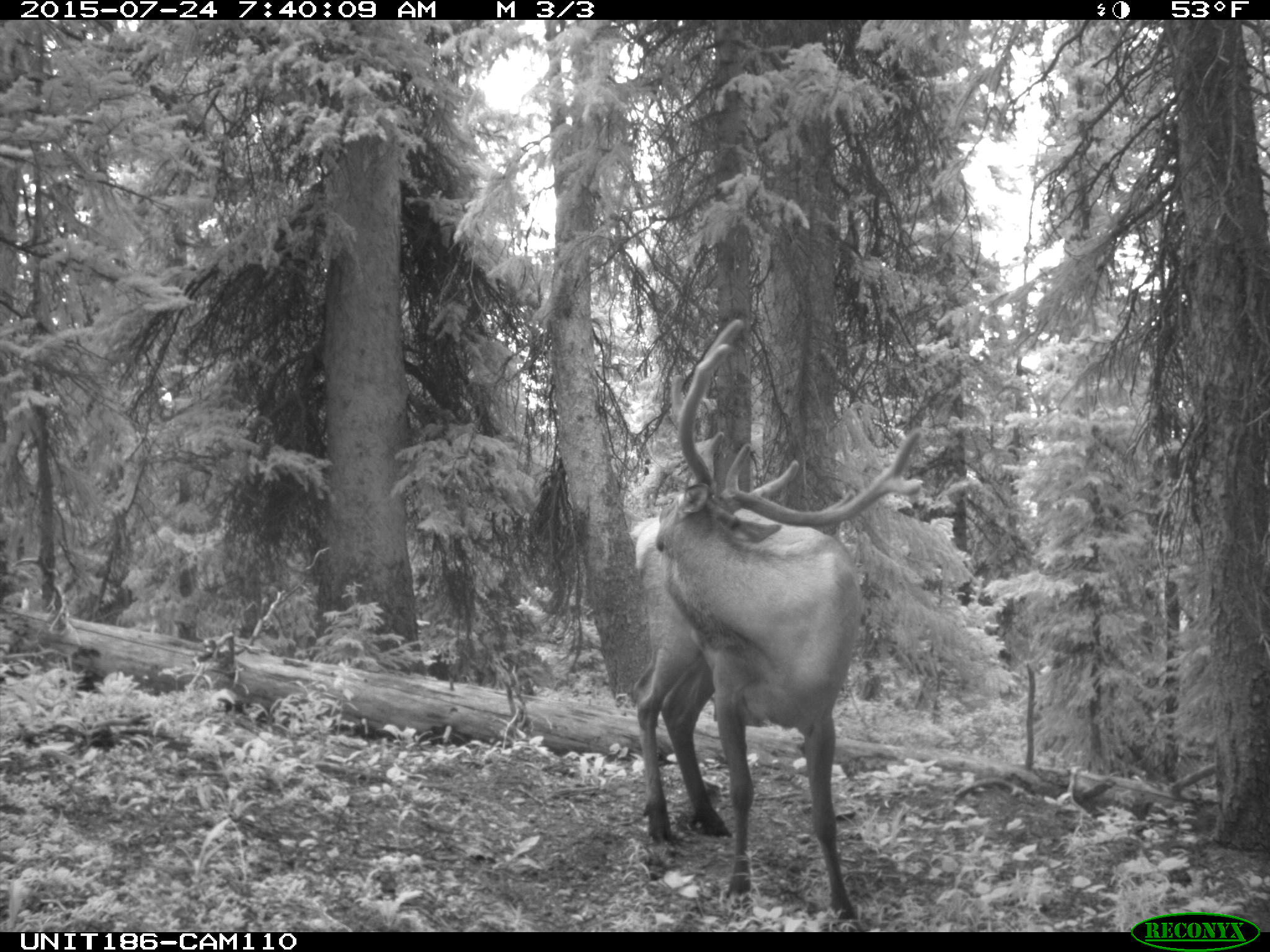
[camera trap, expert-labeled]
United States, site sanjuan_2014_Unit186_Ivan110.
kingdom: Animalia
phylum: Chordata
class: Mammalia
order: Artiodactyla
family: Cervidae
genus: Cervus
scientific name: Cervus elaphus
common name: red deer